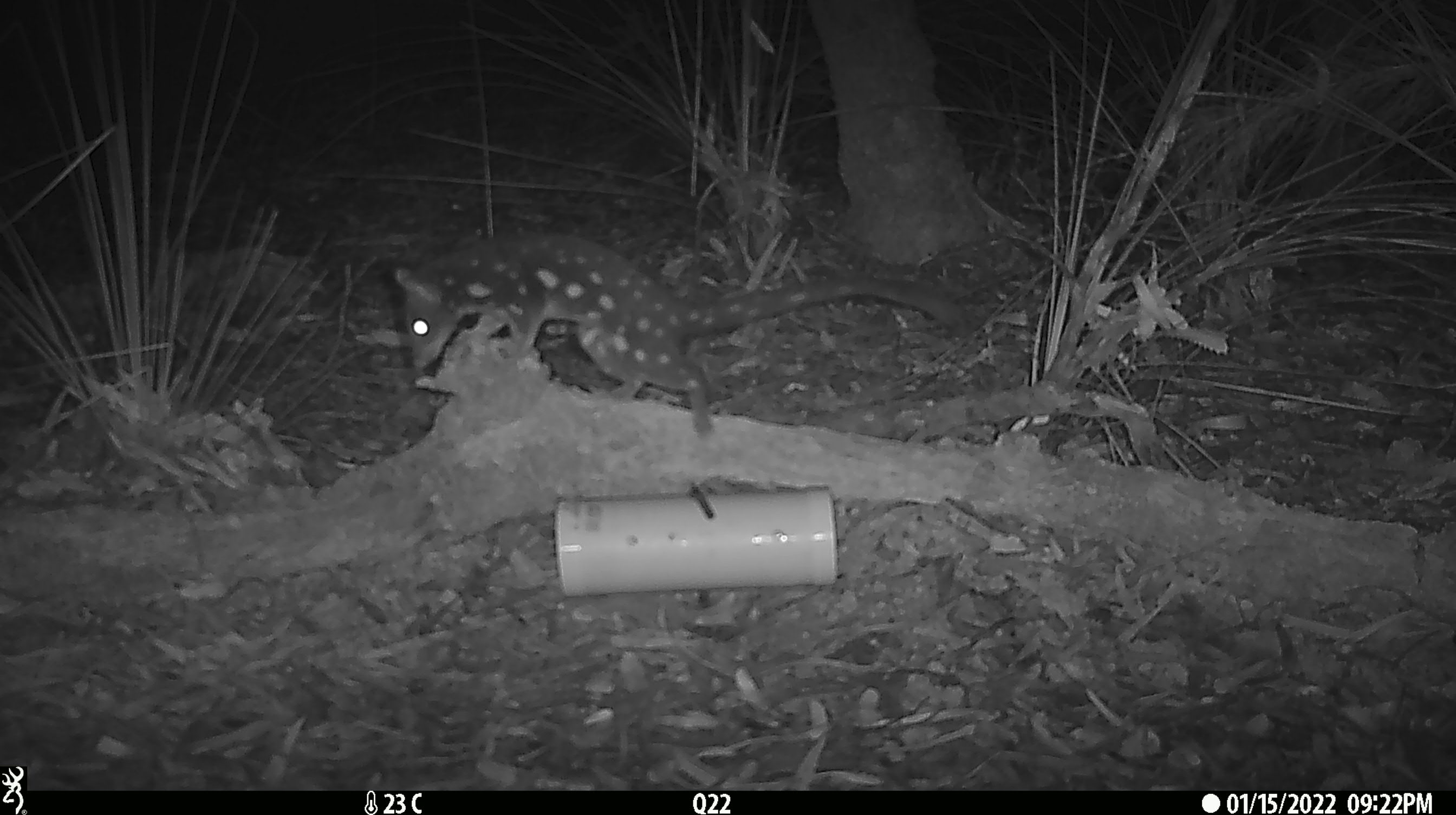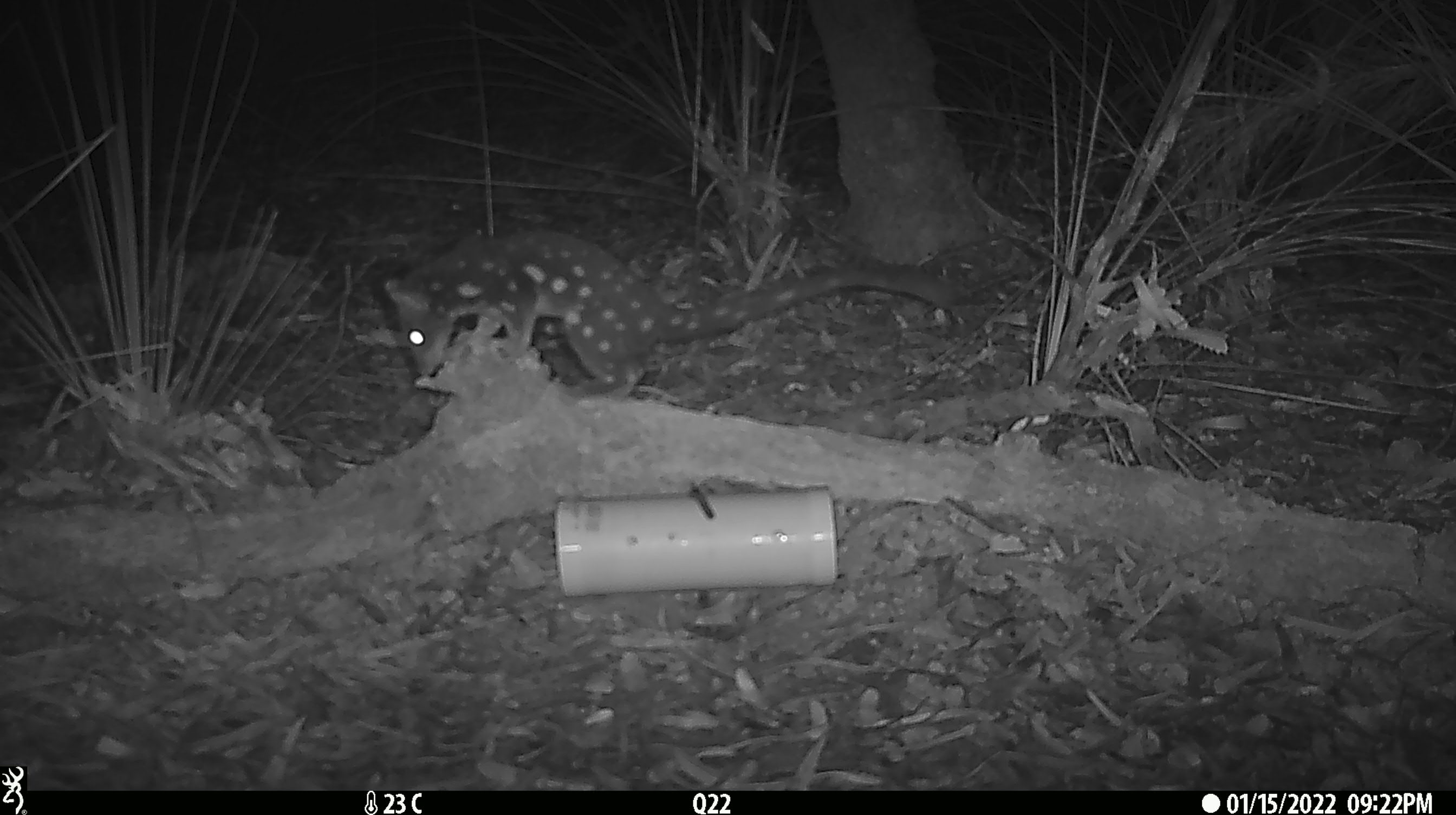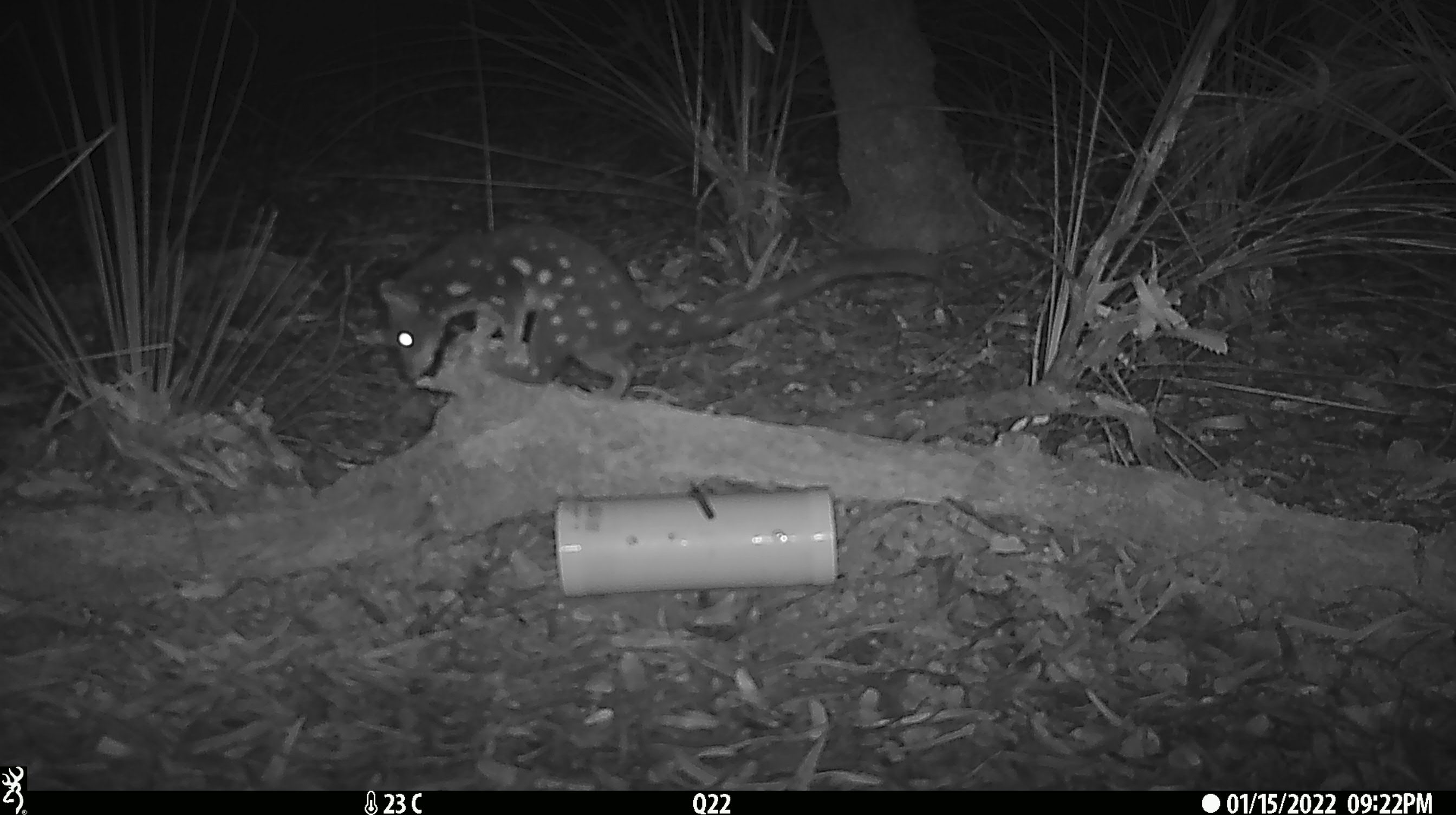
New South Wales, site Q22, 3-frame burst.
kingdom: Animalia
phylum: Chordata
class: Mammalia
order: Dasyuromorphia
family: Dasyuridae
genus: Dasyurus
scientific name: Dasyurus maculatus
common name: spotted-tailed quoll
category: quoll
Quoll (spotted-tailed quoll) (Dasyurus maculatus).